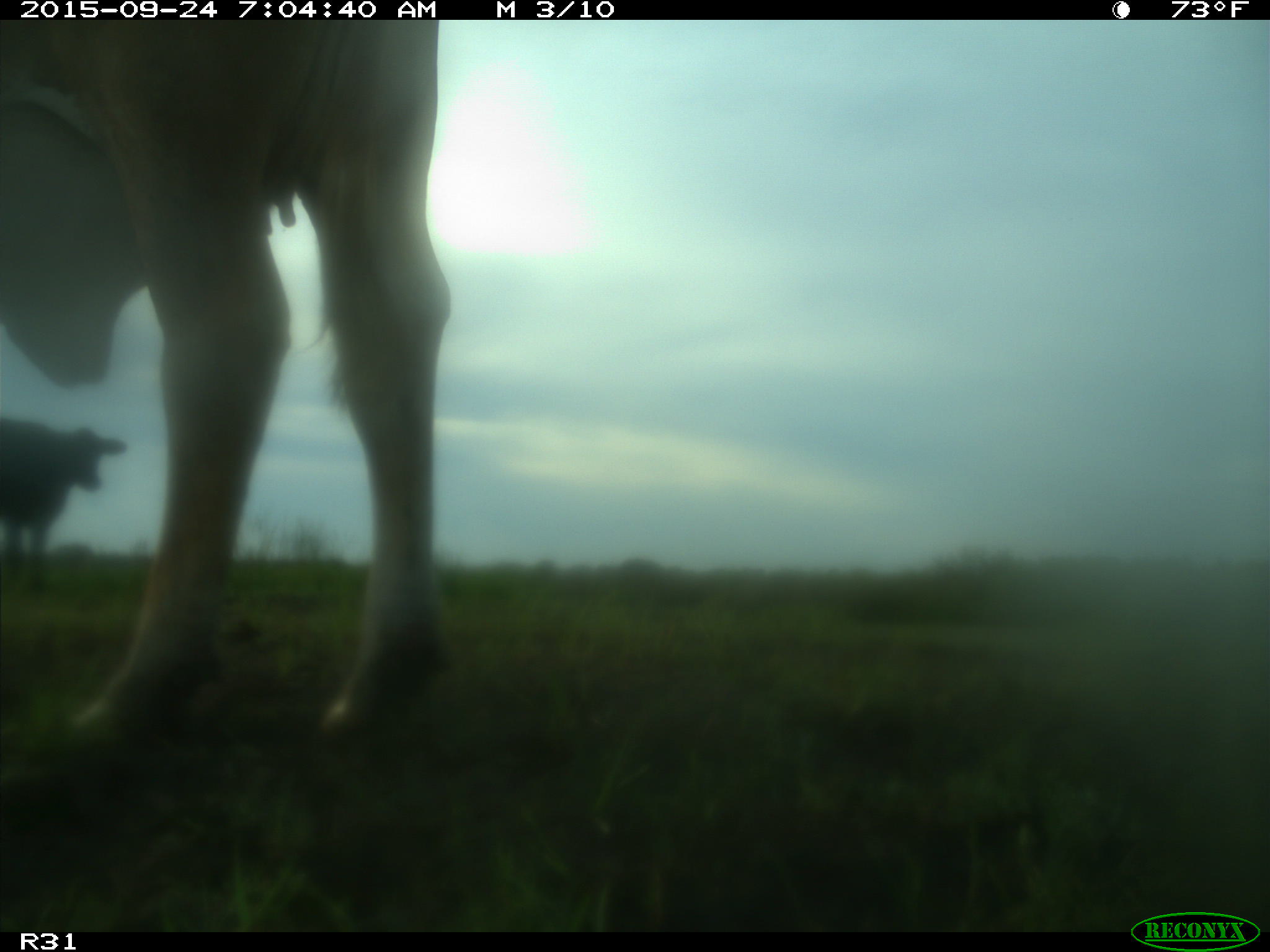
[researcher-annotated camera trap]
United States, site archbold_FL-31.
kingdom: Animalia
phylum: Chordata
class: Mammalia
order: Artiodactyla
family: Bovidae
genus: Bos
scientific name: Bos taurus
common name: domestic cow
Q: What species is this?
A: Bos taurus (domestic cow).